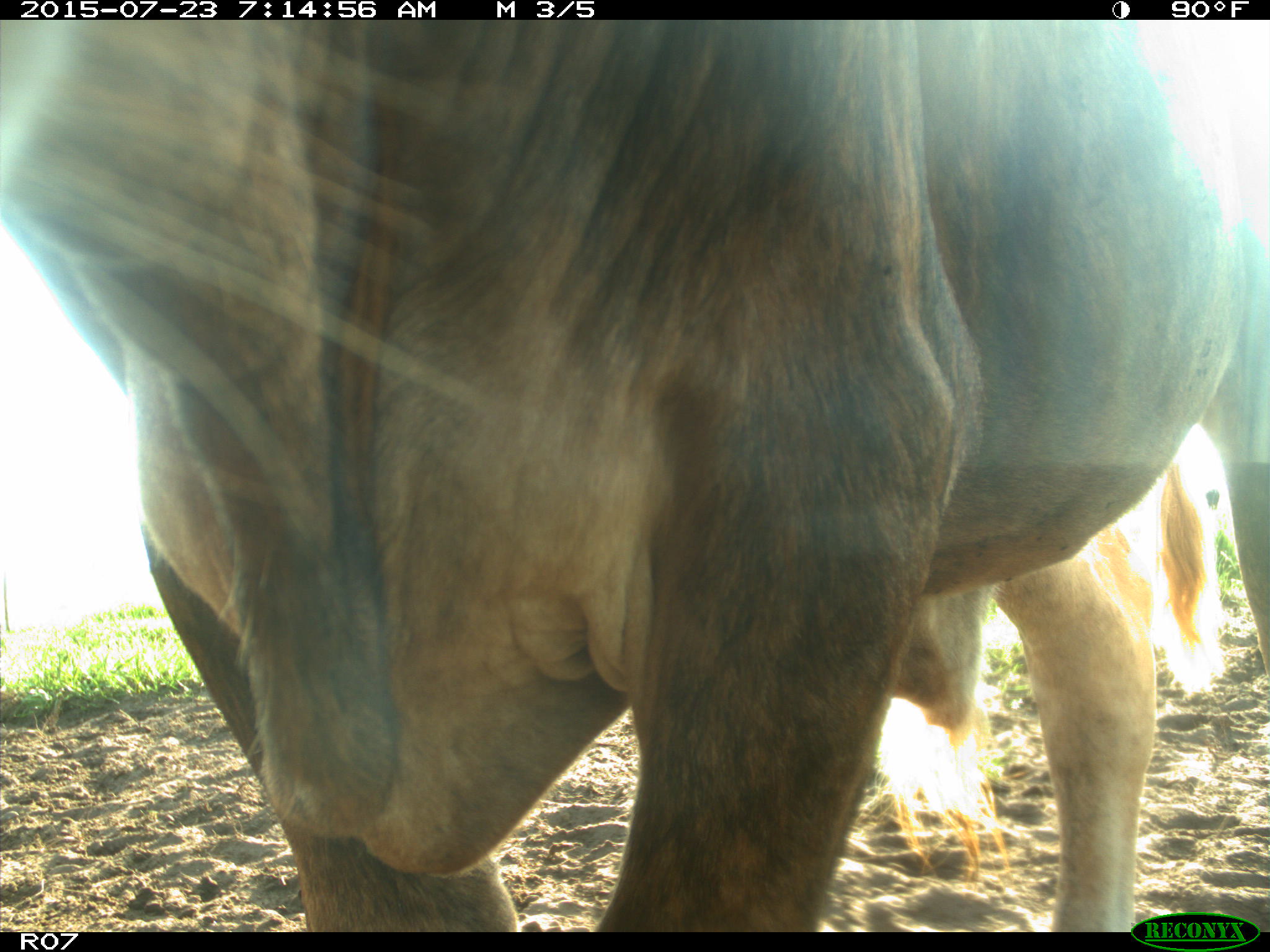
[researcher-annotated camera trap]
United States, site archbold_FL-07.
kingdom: Animalia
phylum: Chordata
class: Mammalia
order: Artiodactyla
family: Bovidae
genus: Bos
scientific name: Bos taurus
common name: domestic cow